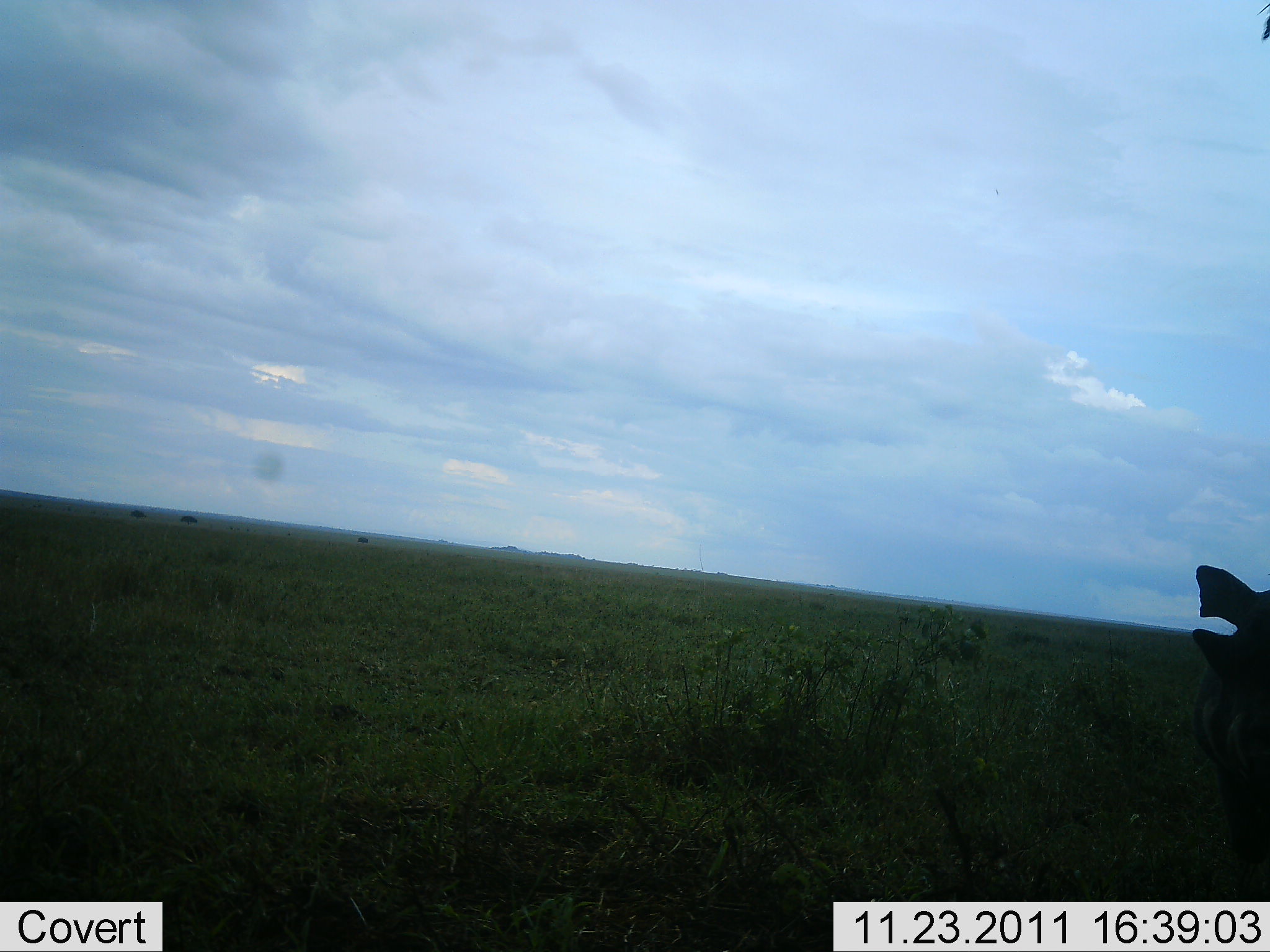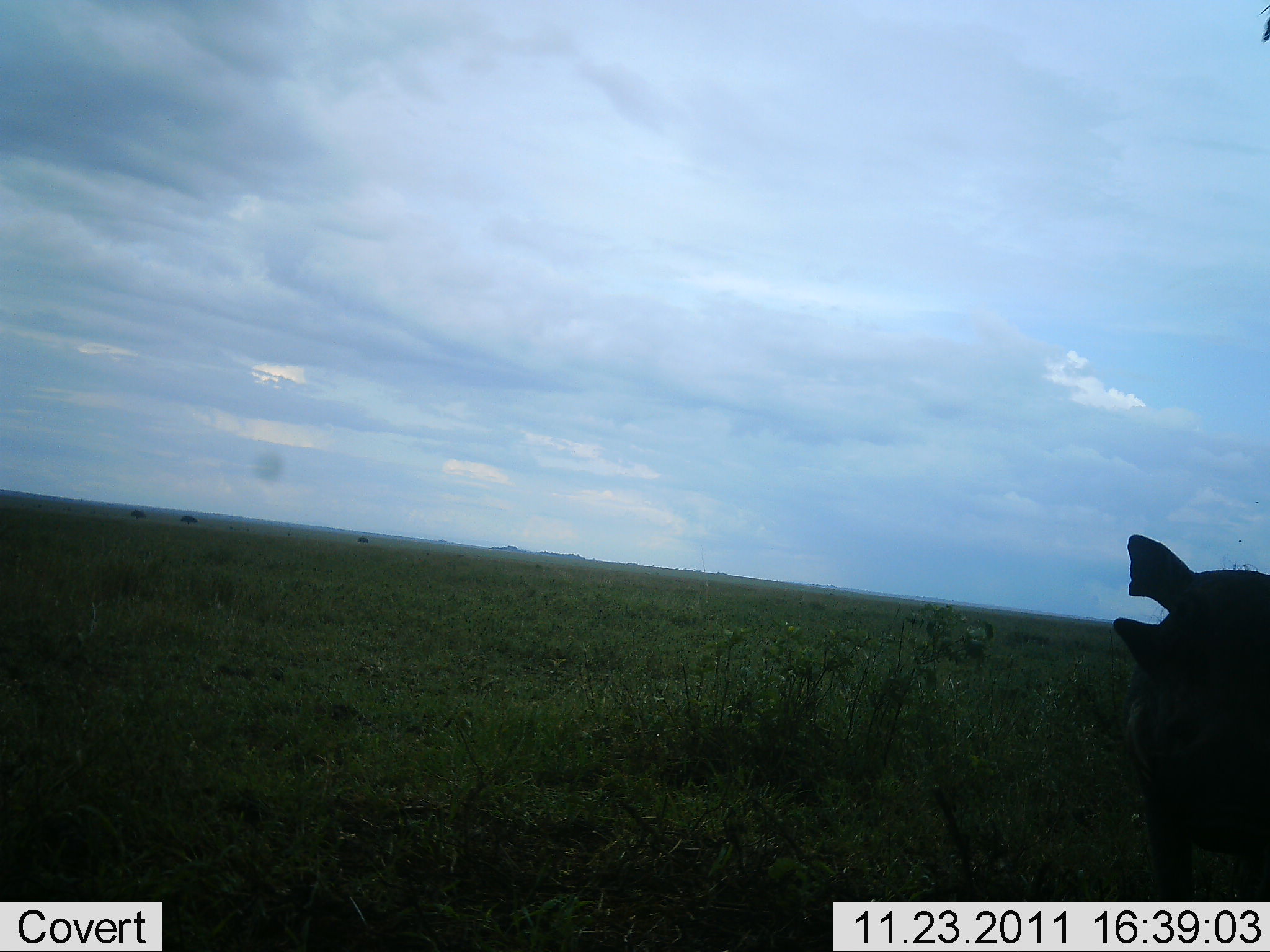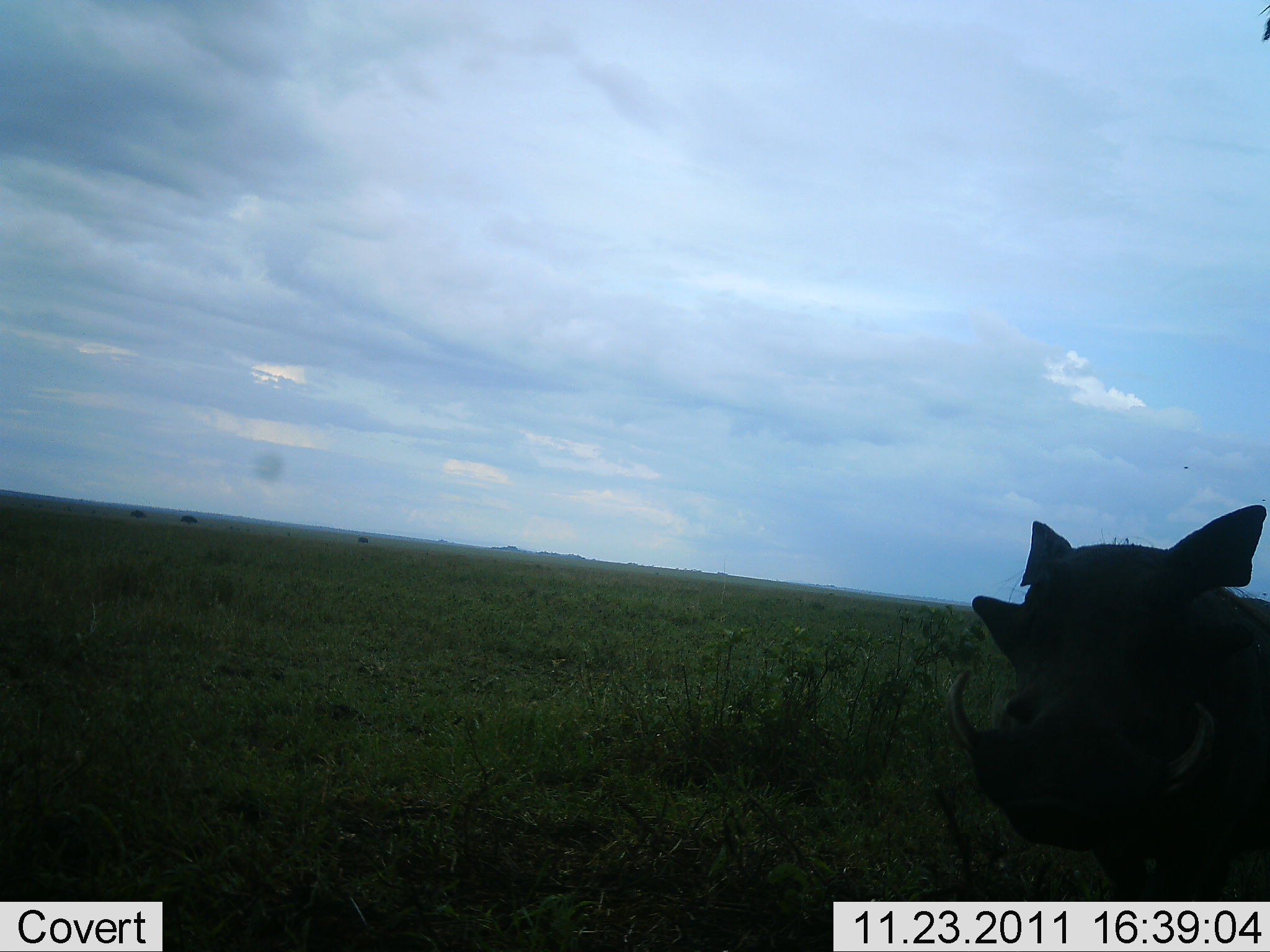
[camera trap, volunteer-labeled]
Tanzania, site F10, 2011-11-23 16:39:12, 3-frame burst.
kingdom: Animalia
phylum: Chordata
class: Mammalia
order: Artiodactyla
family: Suidae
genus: Phacochoerus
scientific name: Phacochoerus africanus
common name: warthog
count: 1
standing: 31%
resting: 0%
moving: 69%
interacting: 0%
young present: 0%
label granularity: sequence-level